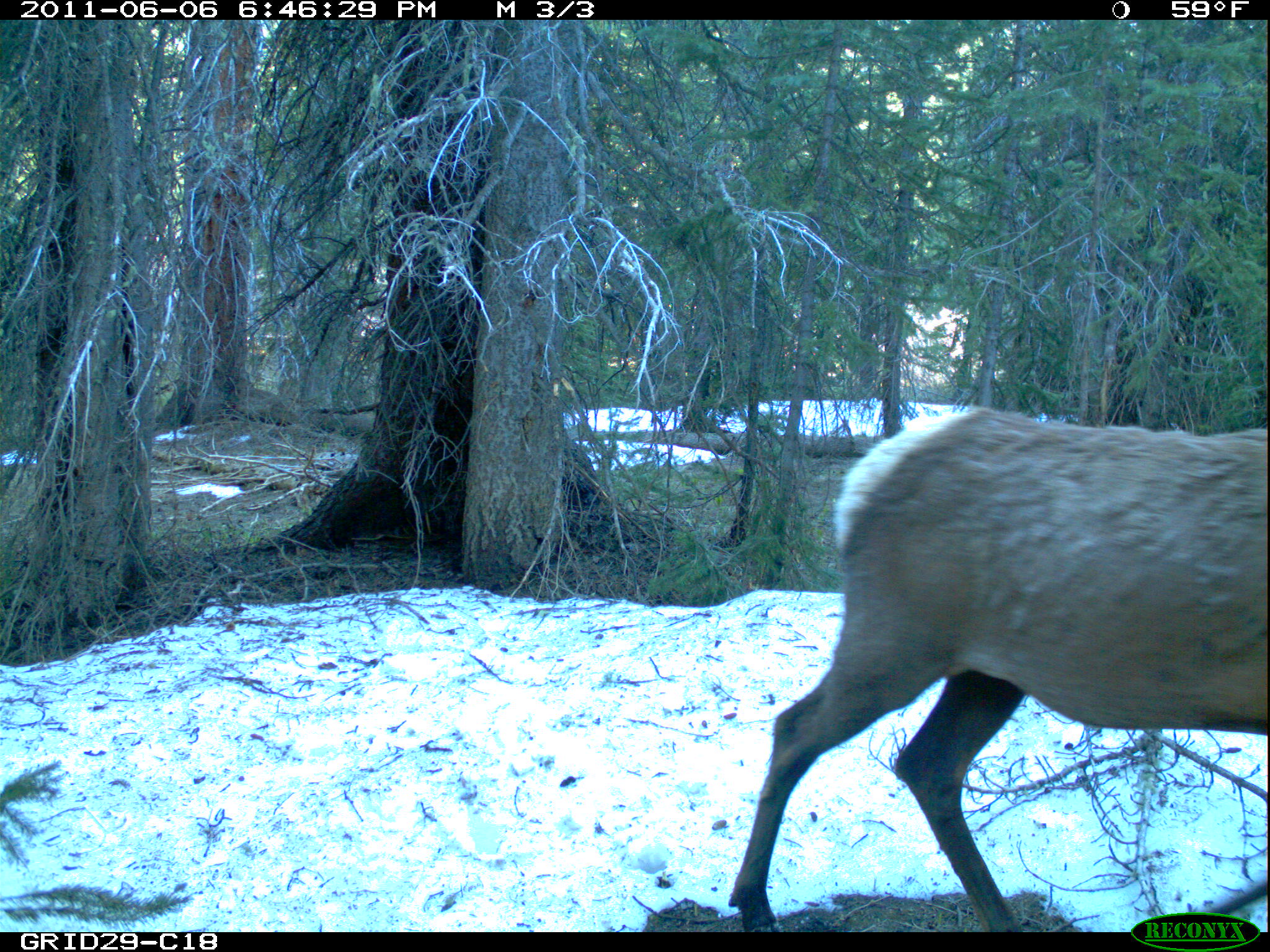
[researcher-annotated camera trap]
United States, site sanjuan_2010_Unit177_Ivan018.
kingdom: Animalia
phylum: Chordata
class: Mammalia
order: Artiodactyla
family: Cervidae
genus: Cervus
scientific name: Cervus elaphus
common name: red deer